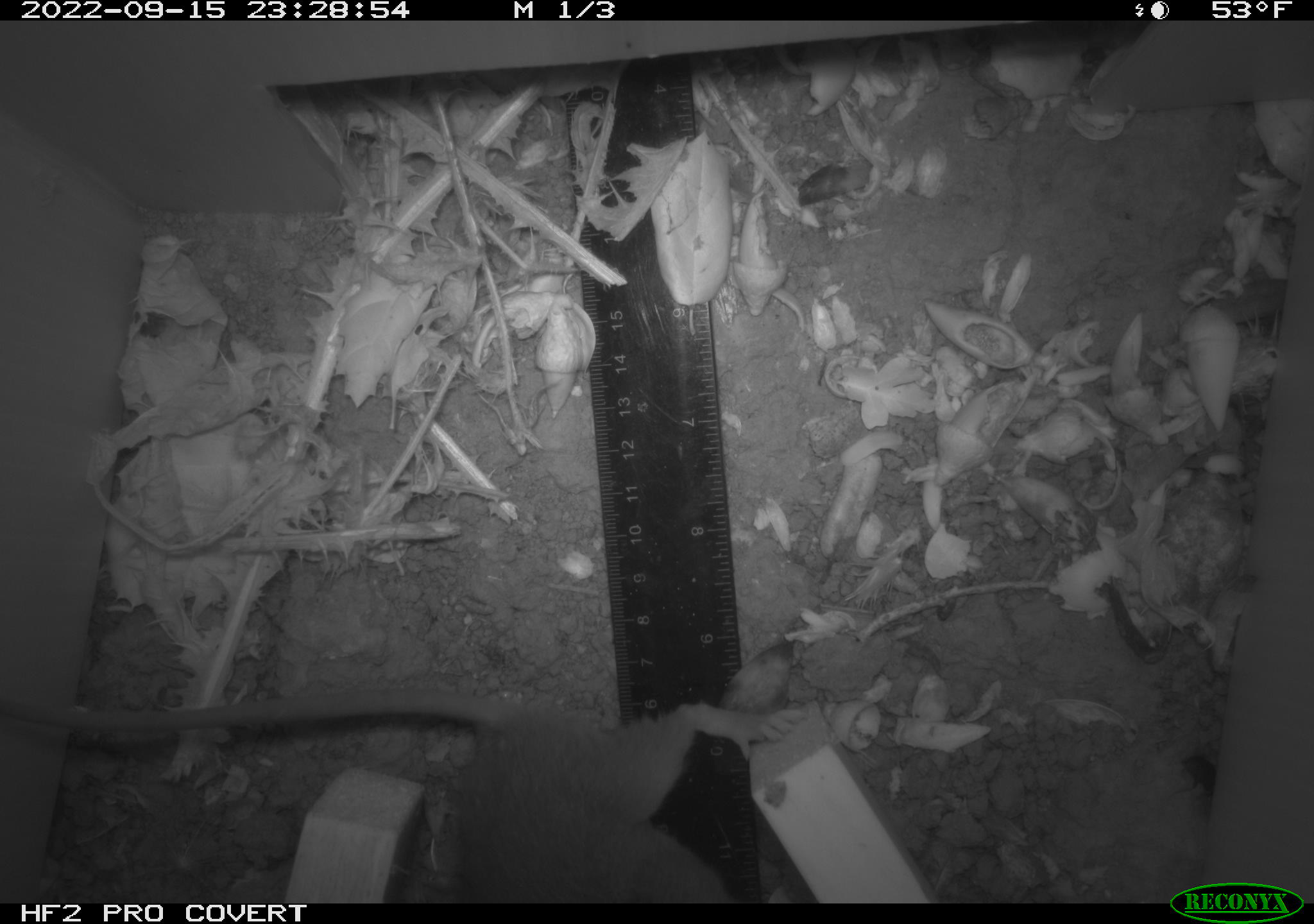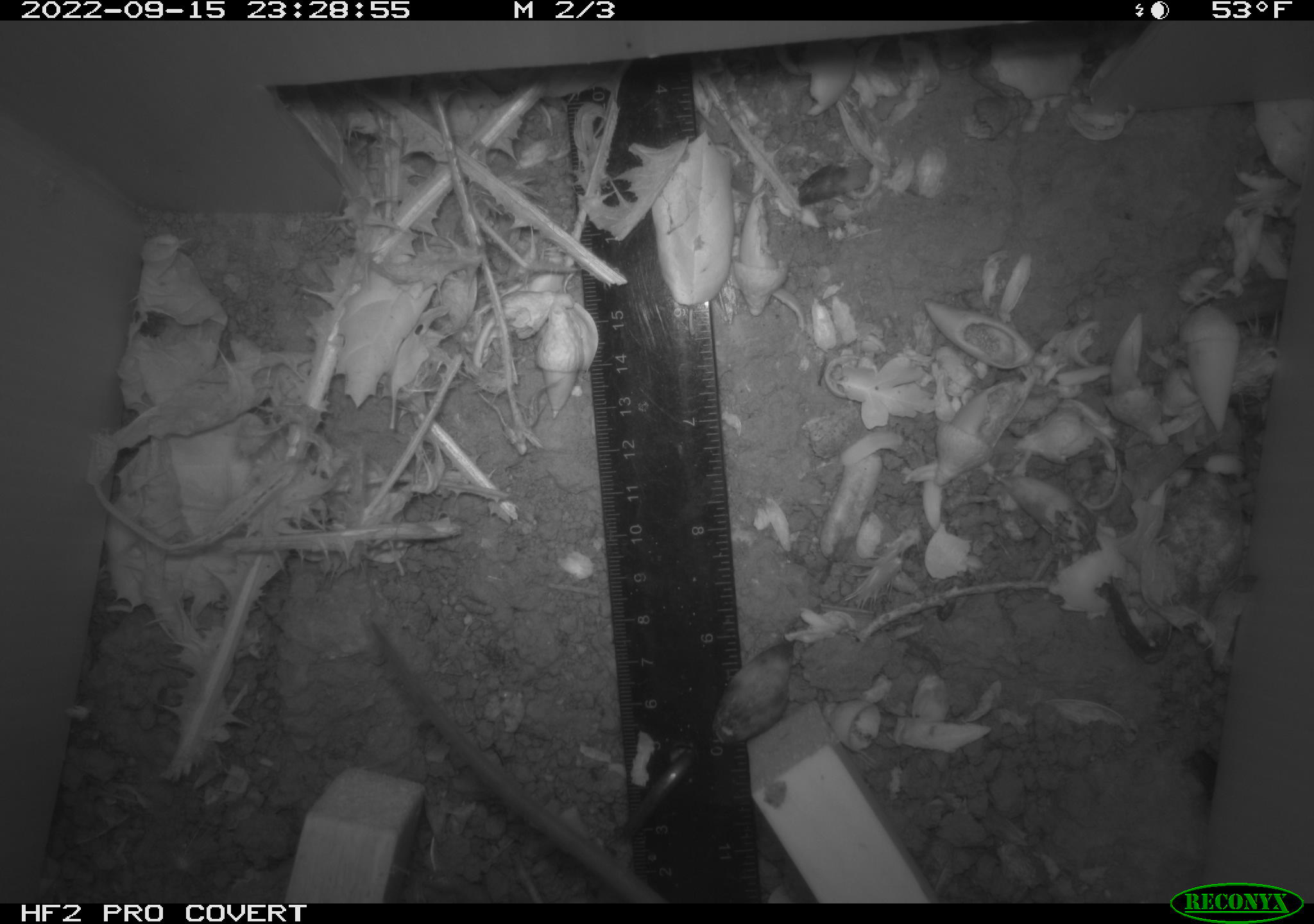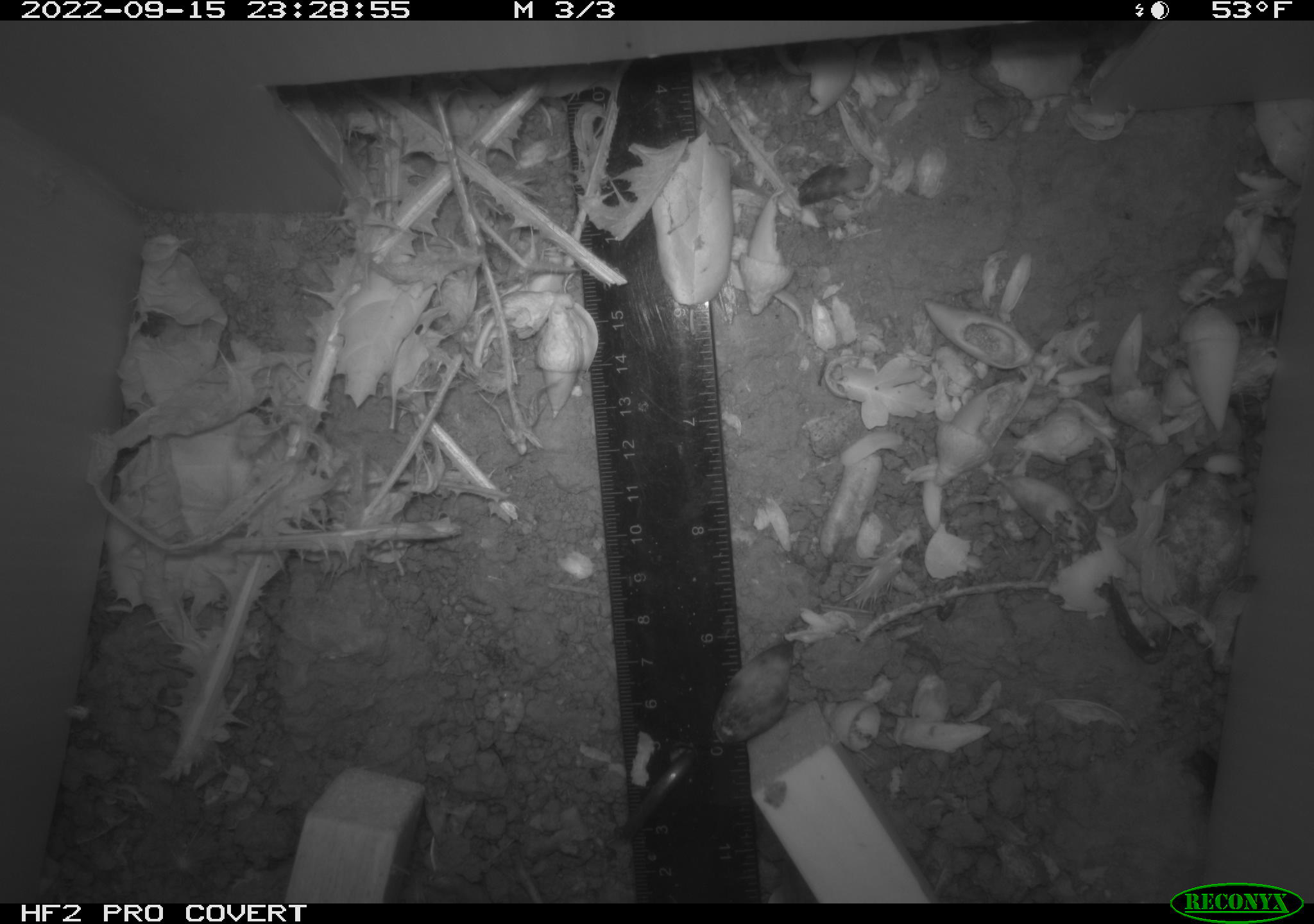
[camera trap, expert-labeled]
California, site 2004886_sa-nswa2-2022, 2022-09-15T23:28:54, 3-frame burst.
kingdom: Animalia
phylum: Chordata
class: Mammalia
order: Rodentia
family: Muridae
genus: Rattus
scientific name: Rattus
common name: rat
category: rattus species